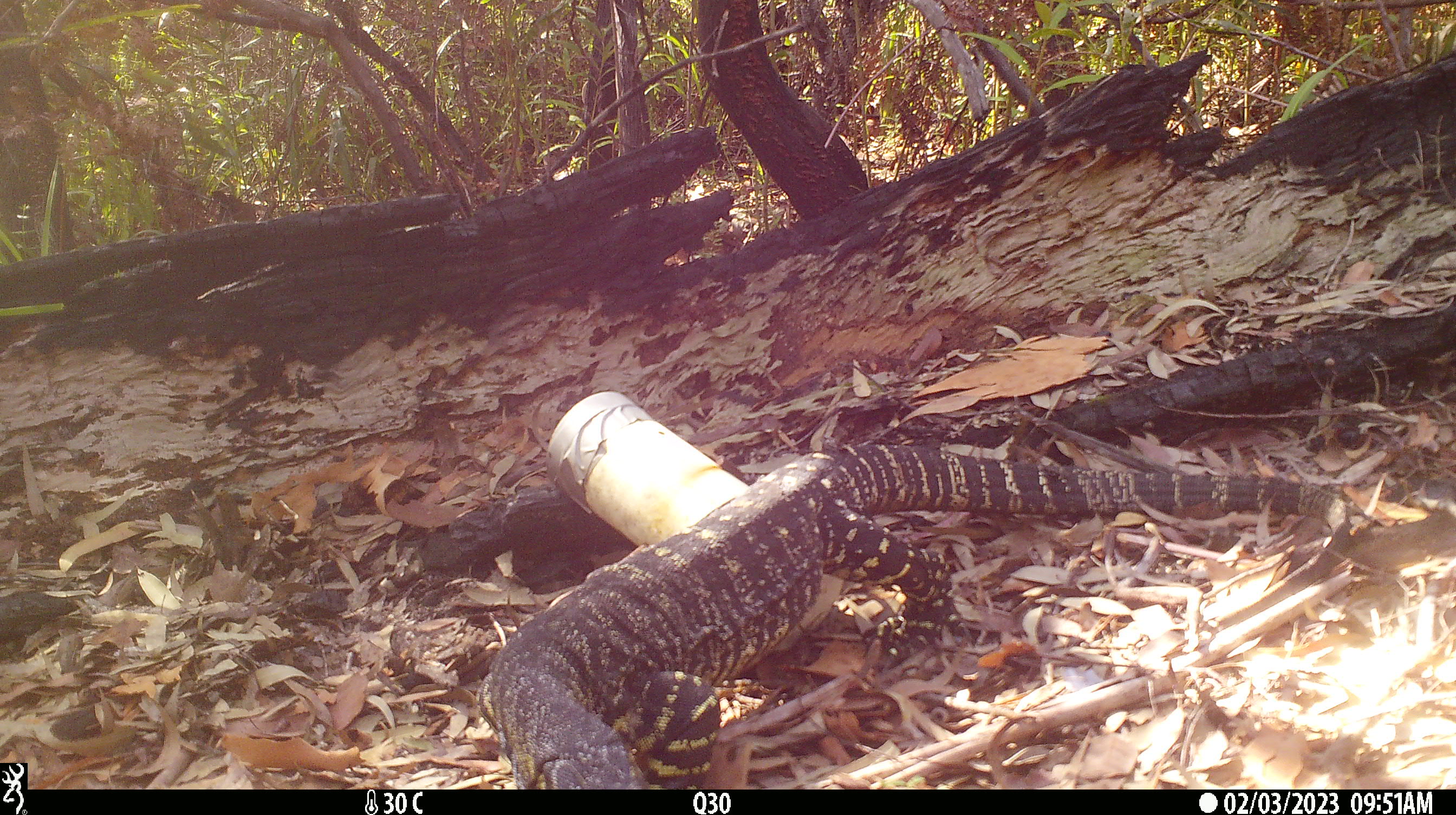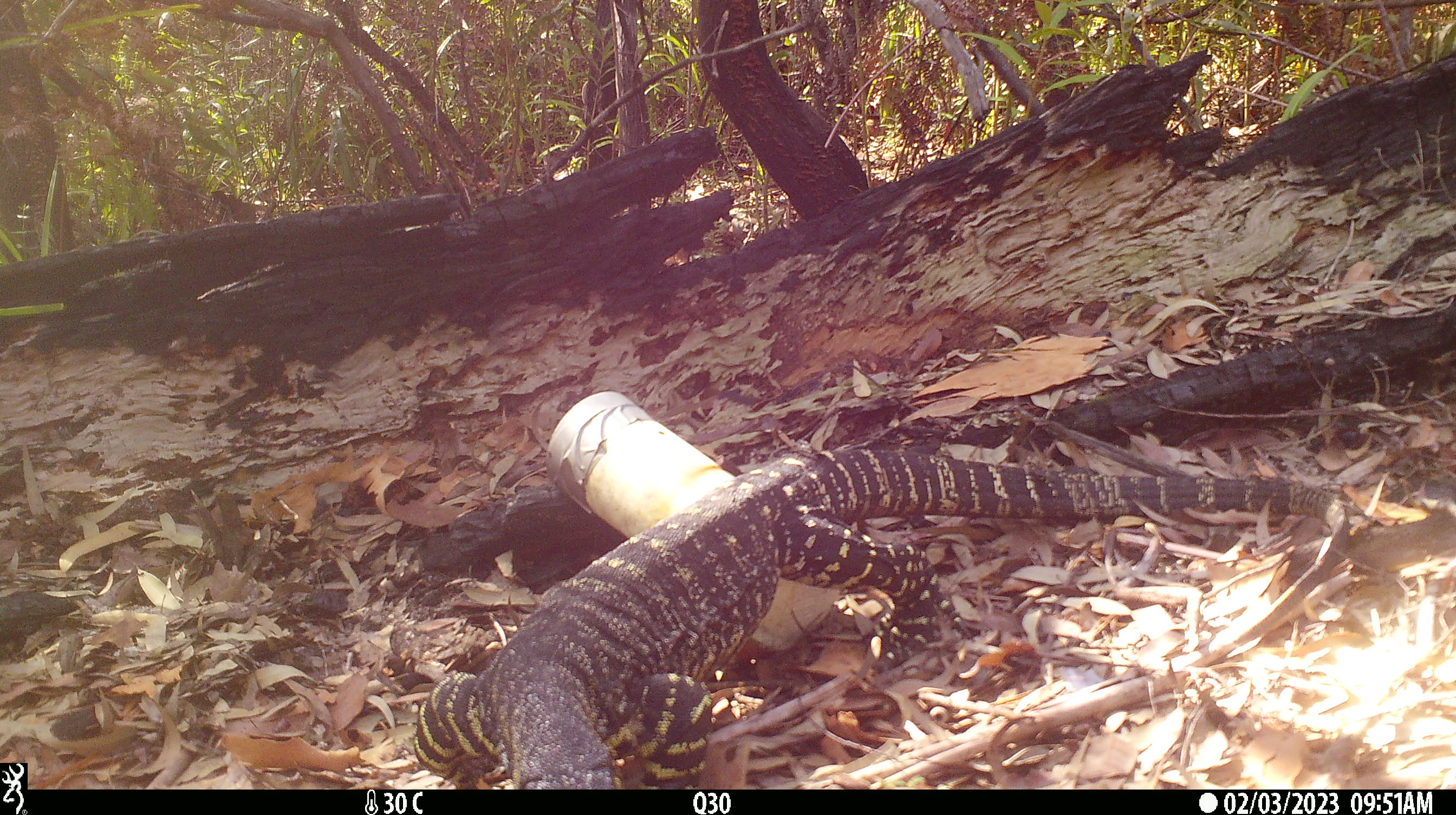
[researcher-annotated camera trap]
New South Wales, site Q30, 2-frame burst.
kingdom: Animalia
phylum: Chordata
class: Reptilia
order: Squamata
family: Varanidae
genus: Varanus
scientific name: Varanus varius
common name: lace monitor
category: goanna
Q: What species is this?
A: Goanna (lace monitor) (Varanus varius).